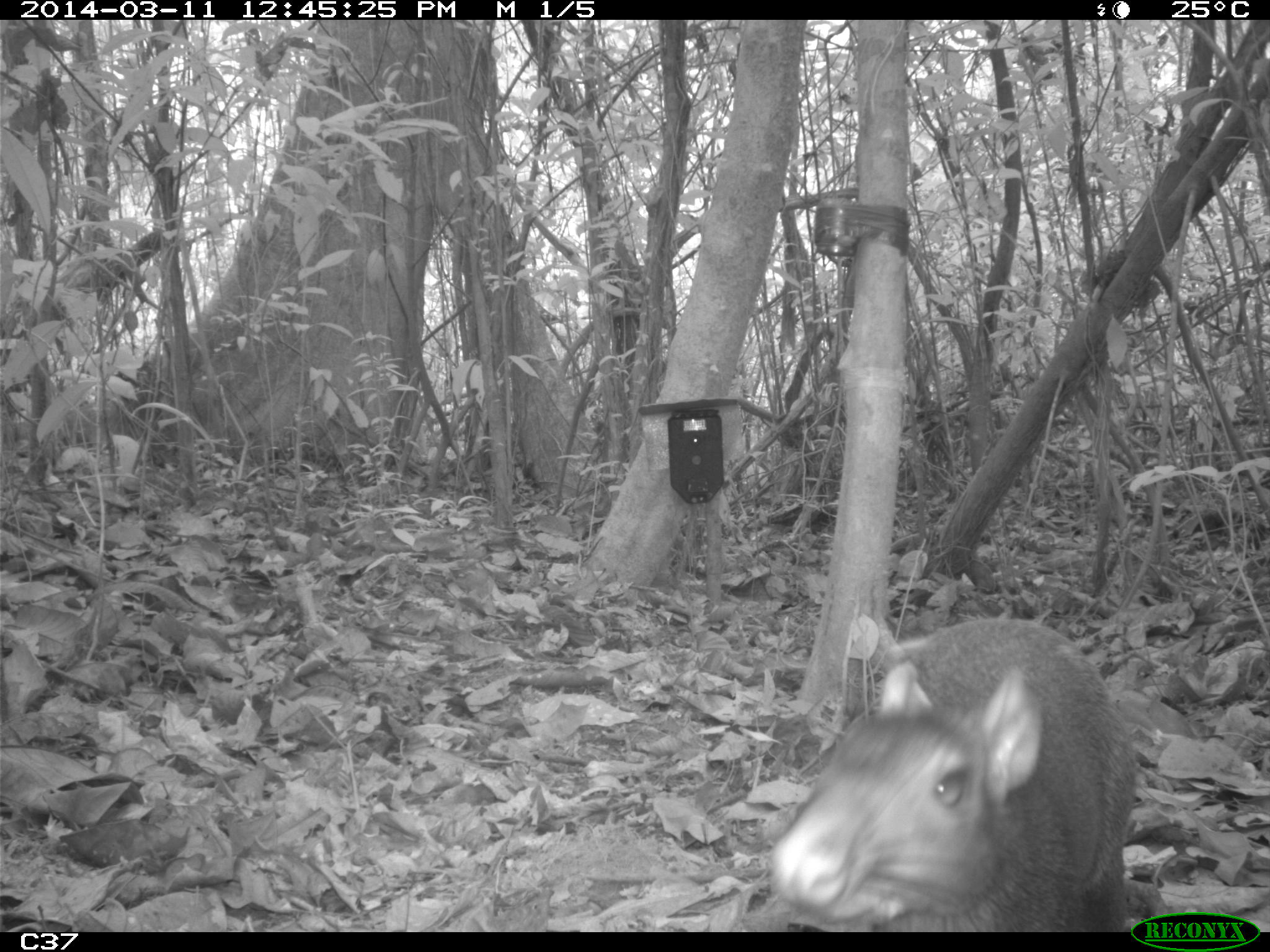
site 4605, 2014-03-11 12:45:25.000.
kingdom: Animalia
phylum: Chordata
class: Mammalia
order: Rodentia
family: Dasyproctidae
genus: Dasyprocta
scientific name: Dasyprocta leporina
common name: red-rumped agouti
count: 1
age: adult